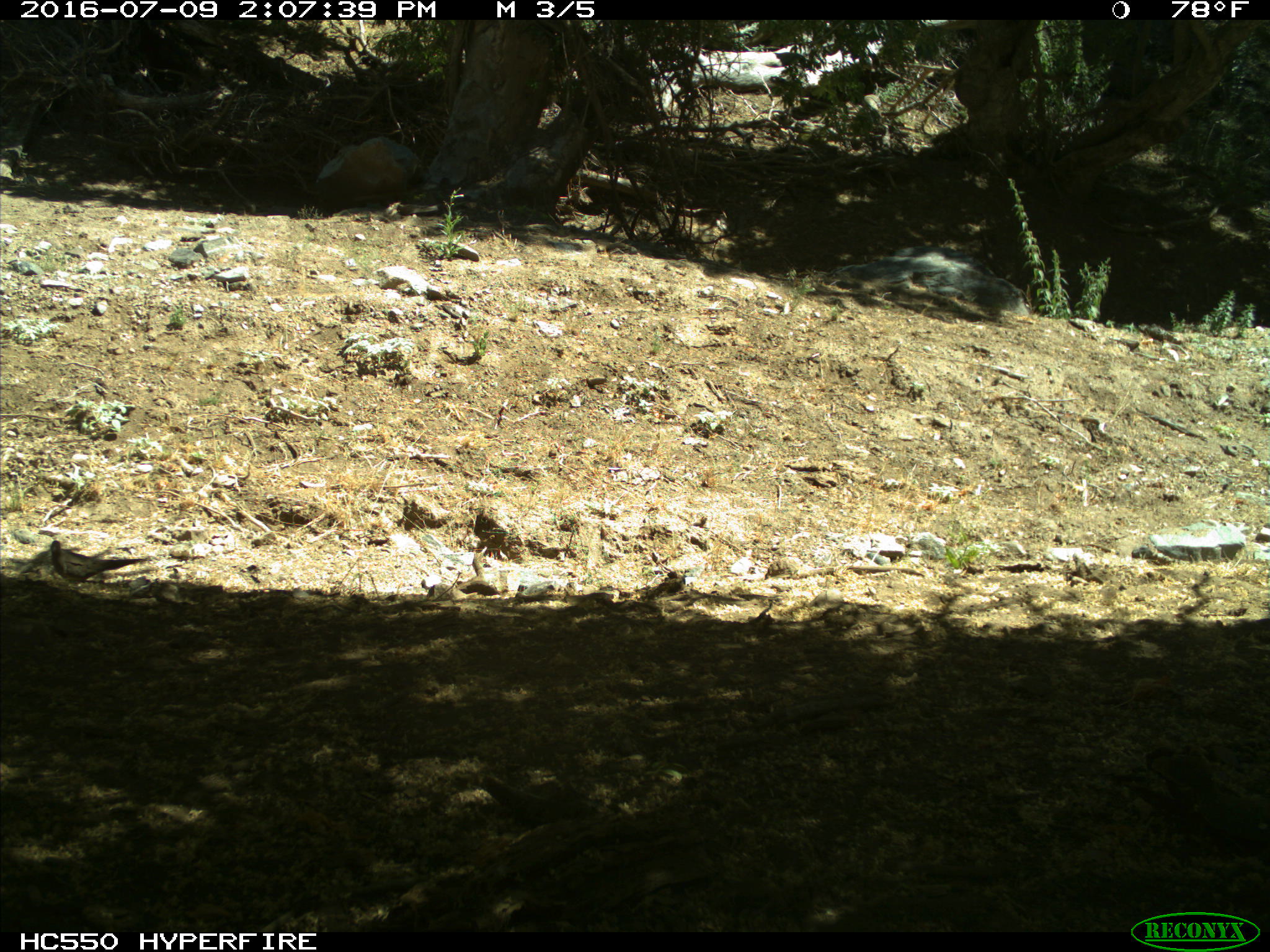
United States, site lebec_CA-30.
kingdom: Animalia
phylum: Chordata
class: Aves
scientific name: Aves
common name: birds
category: unidentified bird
Unidentified bird (birds) (Aves).